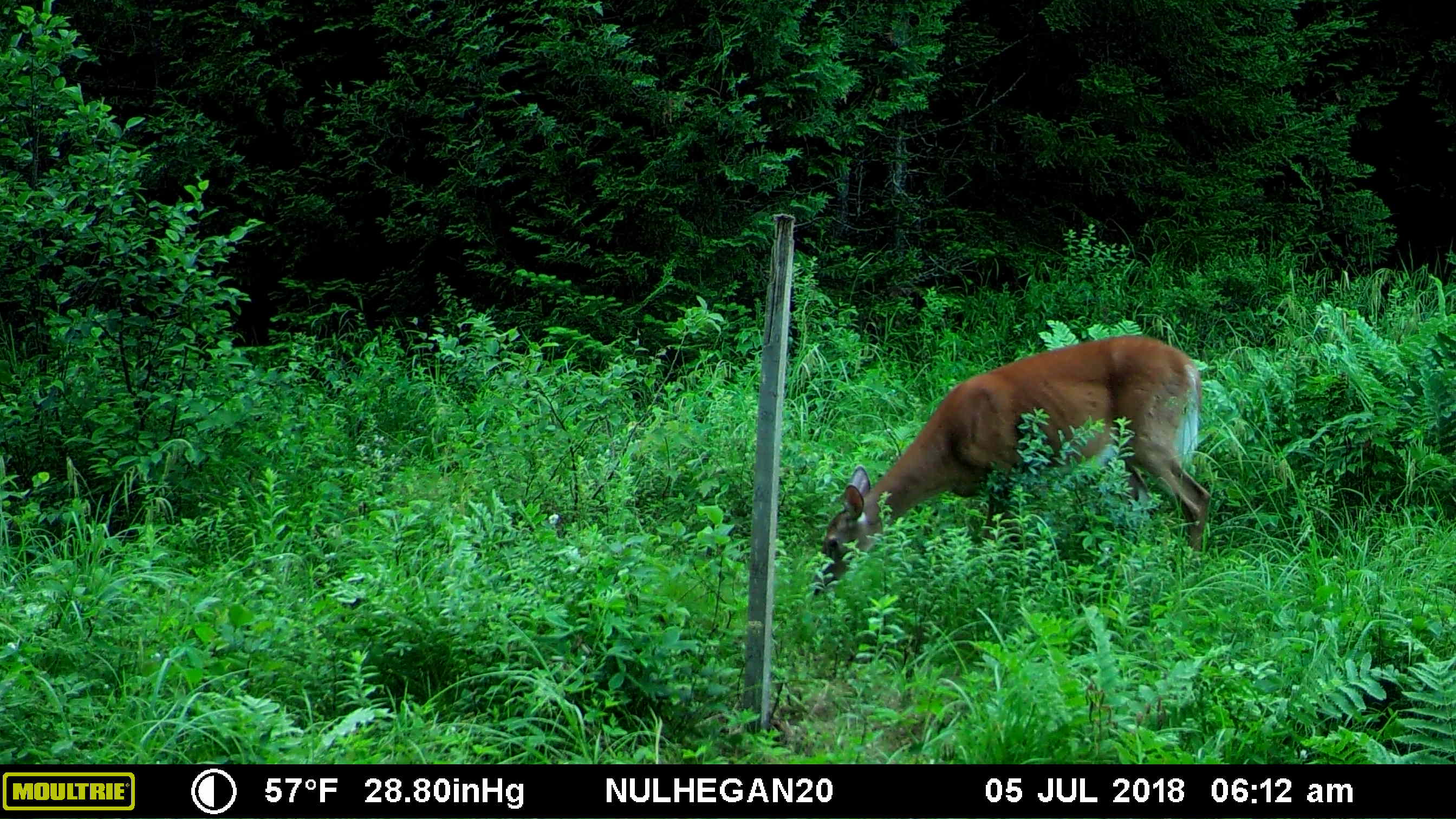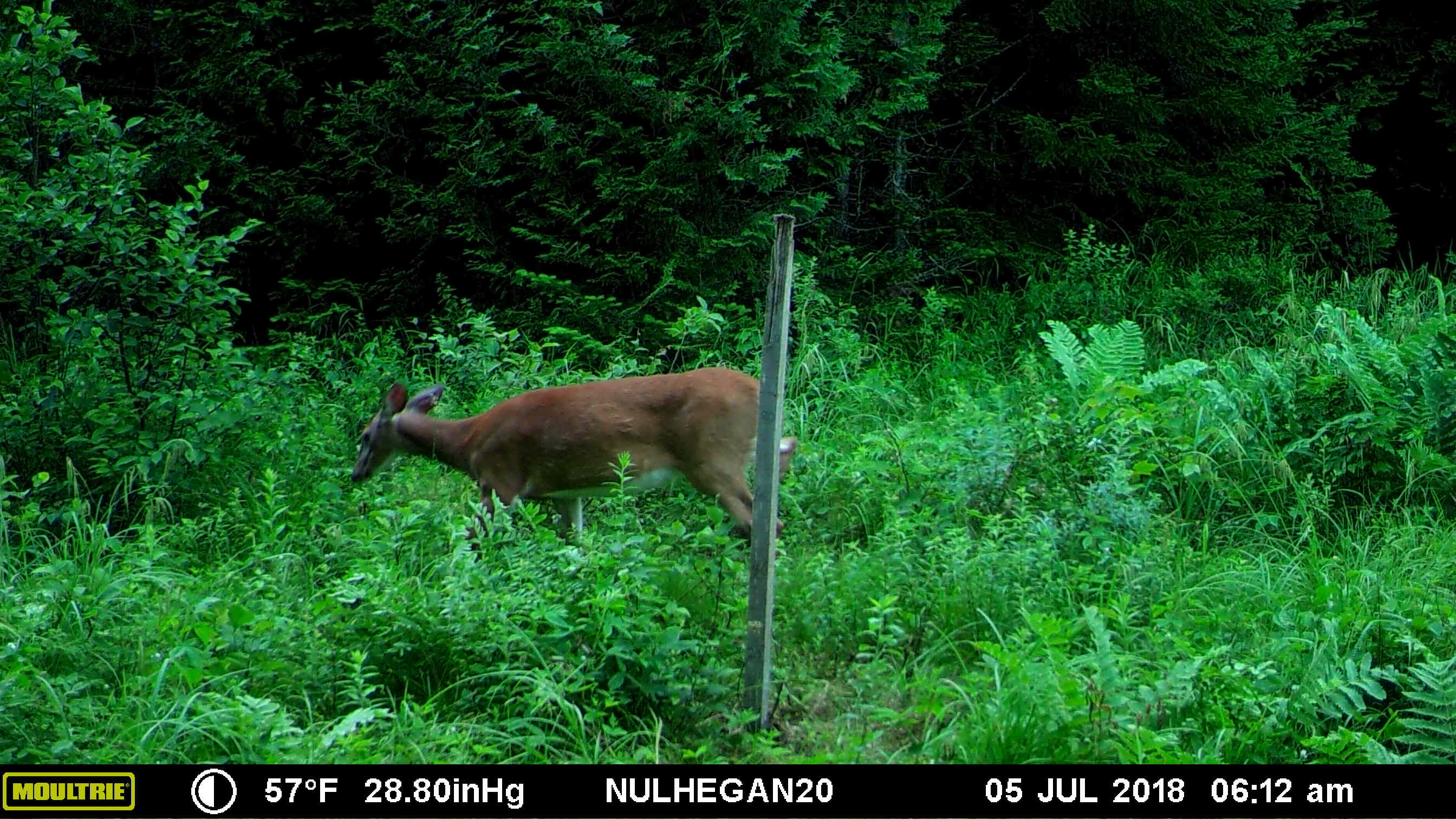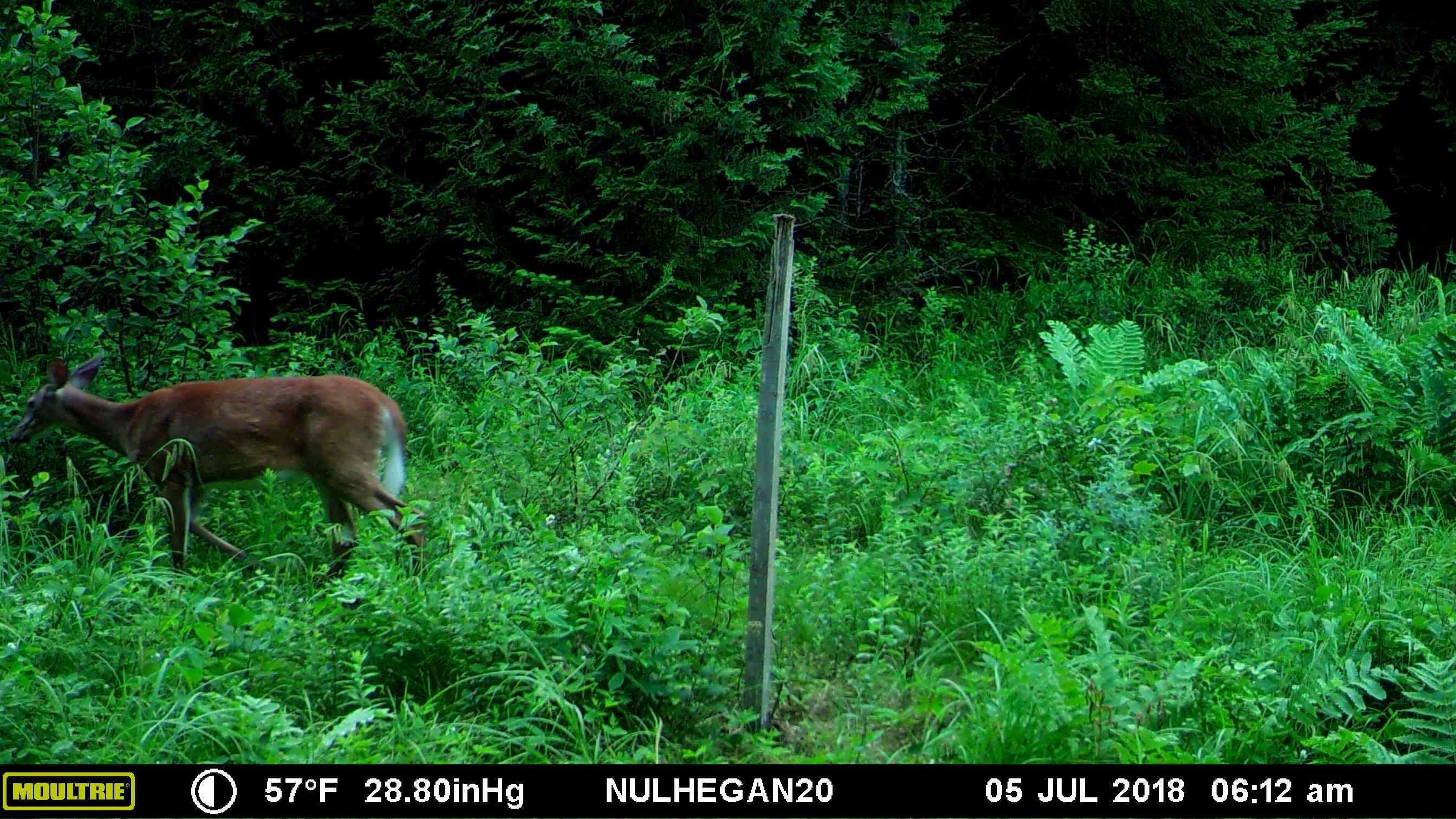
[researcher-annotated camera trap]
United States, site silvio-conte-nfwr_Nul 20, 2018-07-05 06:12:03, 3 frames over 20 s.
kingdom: Animalia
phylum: Chordata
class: Mammalia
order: Artiodactyla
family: Cervidae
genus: Odocoileus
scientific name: Odocoileus virginianus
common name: white-tailed deer